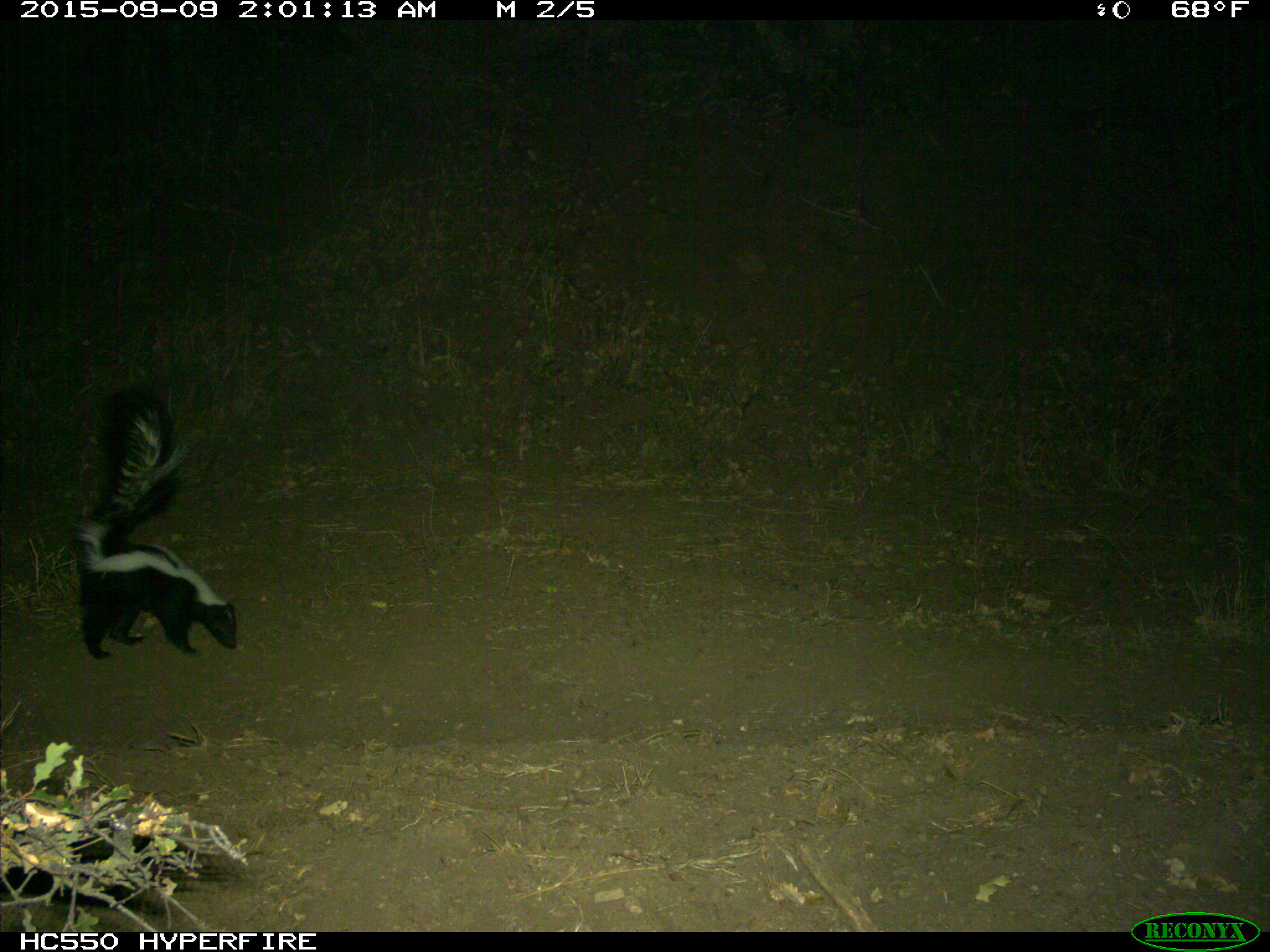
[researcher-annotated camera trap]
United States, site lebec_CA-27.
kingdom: Animalia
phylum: Chordata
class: Mammalia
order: Carnivora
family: Mephitidae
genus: Mephitis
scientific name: Mephitis mephitis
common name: striped skunk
Mephitis mephitis (striped skunk).